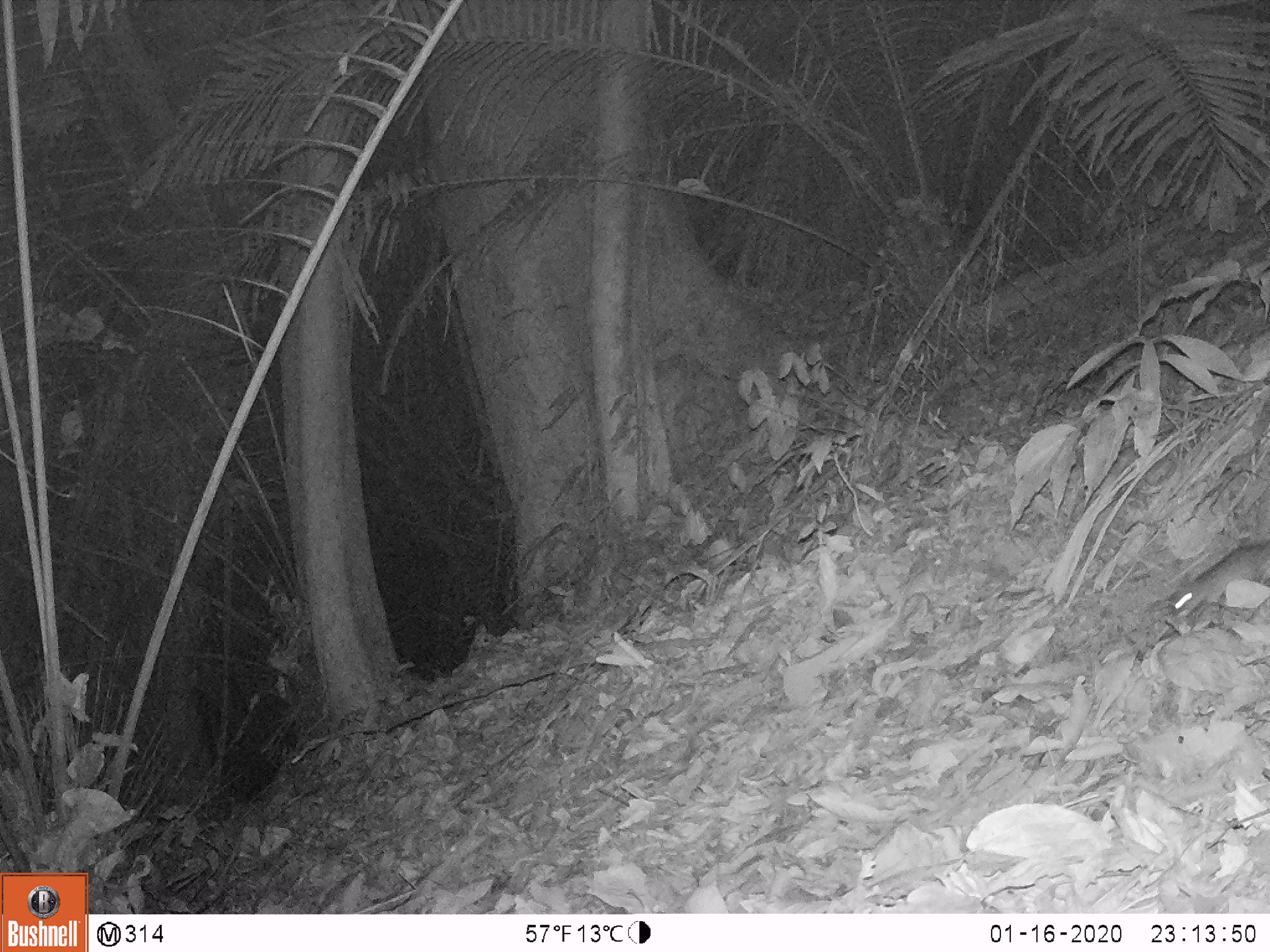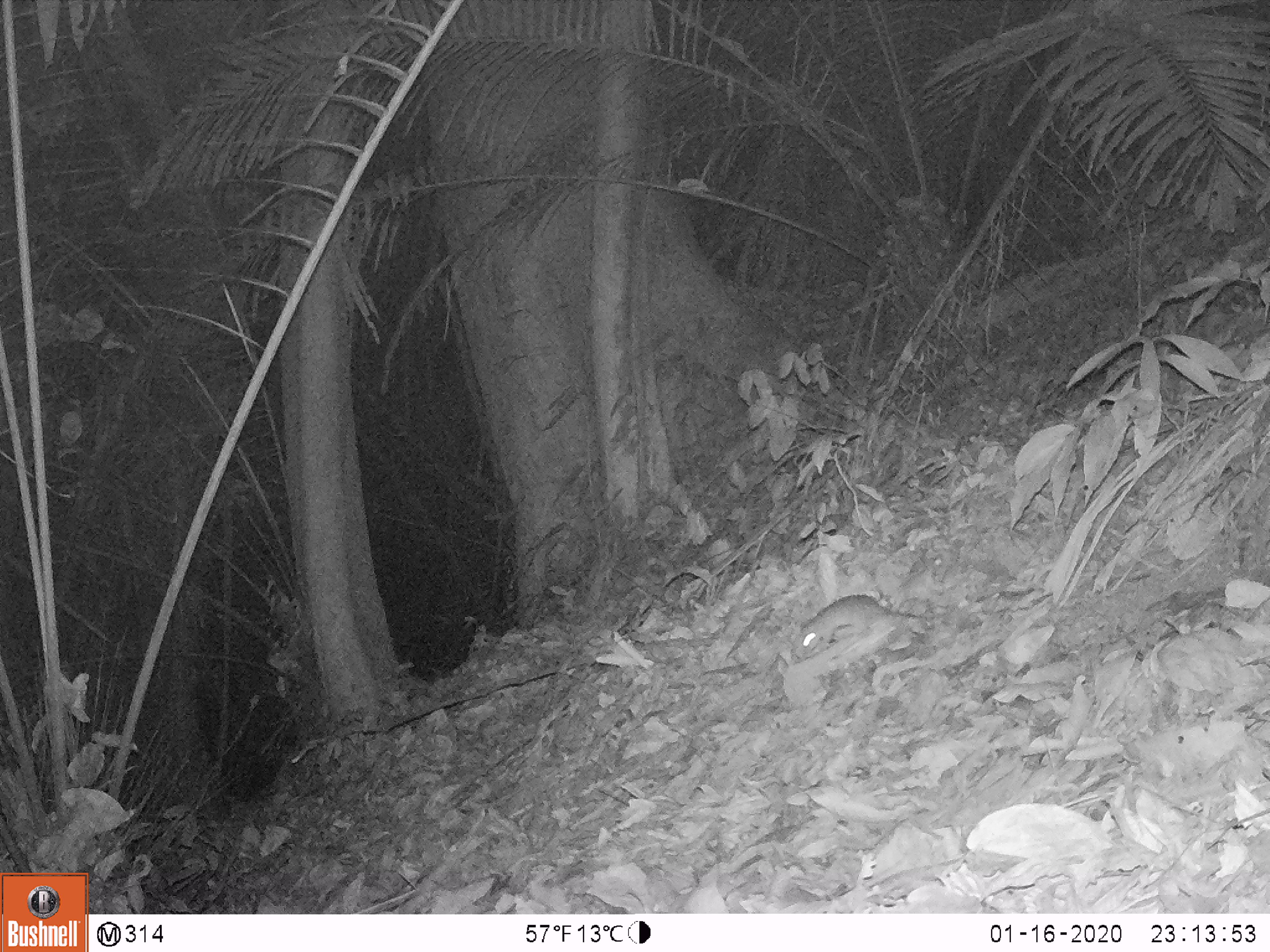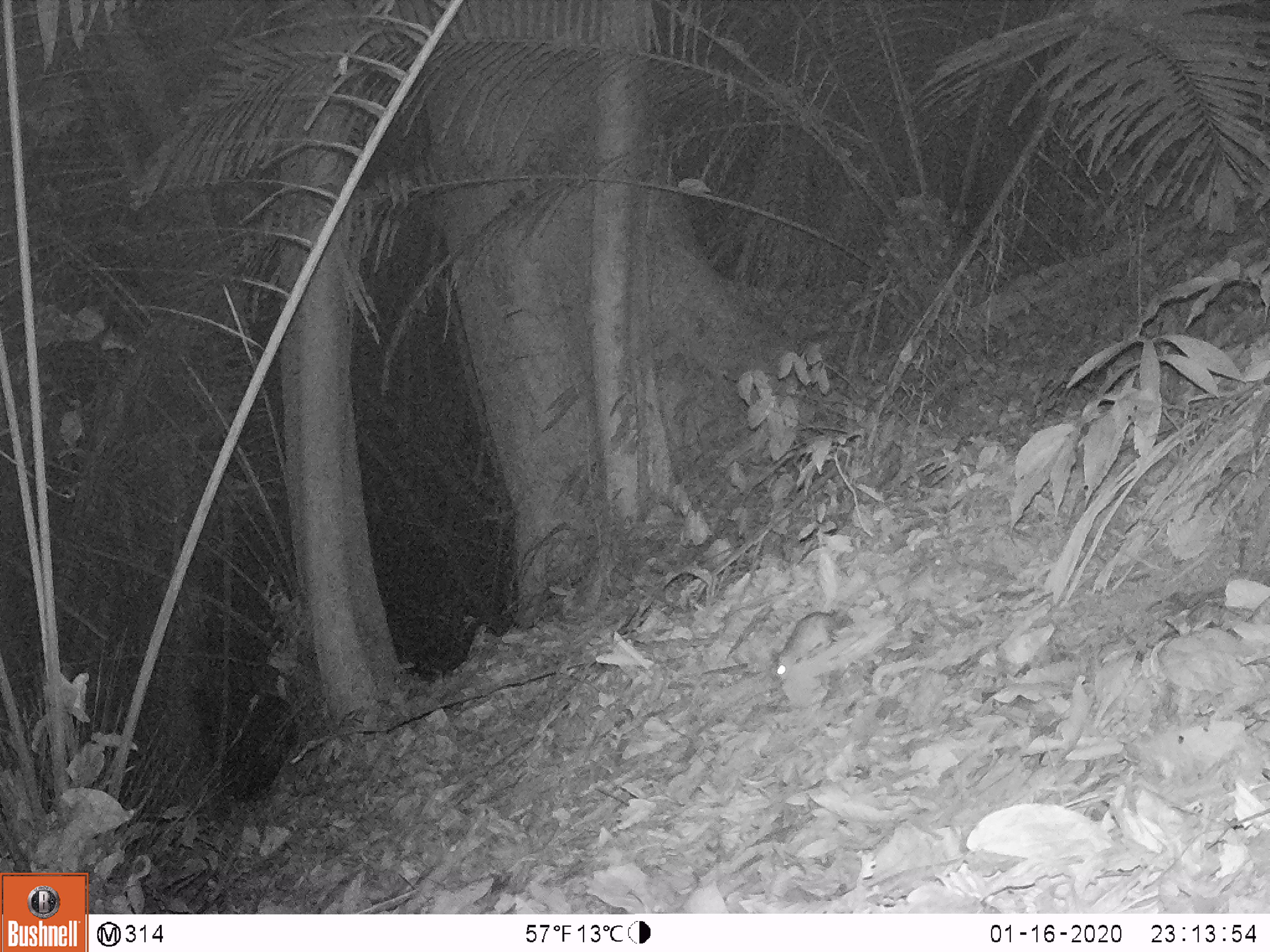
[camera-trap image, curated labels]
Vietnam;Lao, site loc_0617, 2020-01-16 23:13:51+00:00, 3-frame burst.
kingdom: Animalia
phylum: Chordata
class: Mammalia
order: Rodentia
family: Muridae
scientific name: Muridae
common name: old-world mice and rats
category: unidentified murid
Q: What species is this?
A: Unidentified murid (old-world mice and rats) (Muridae).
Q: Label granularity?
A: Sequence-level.